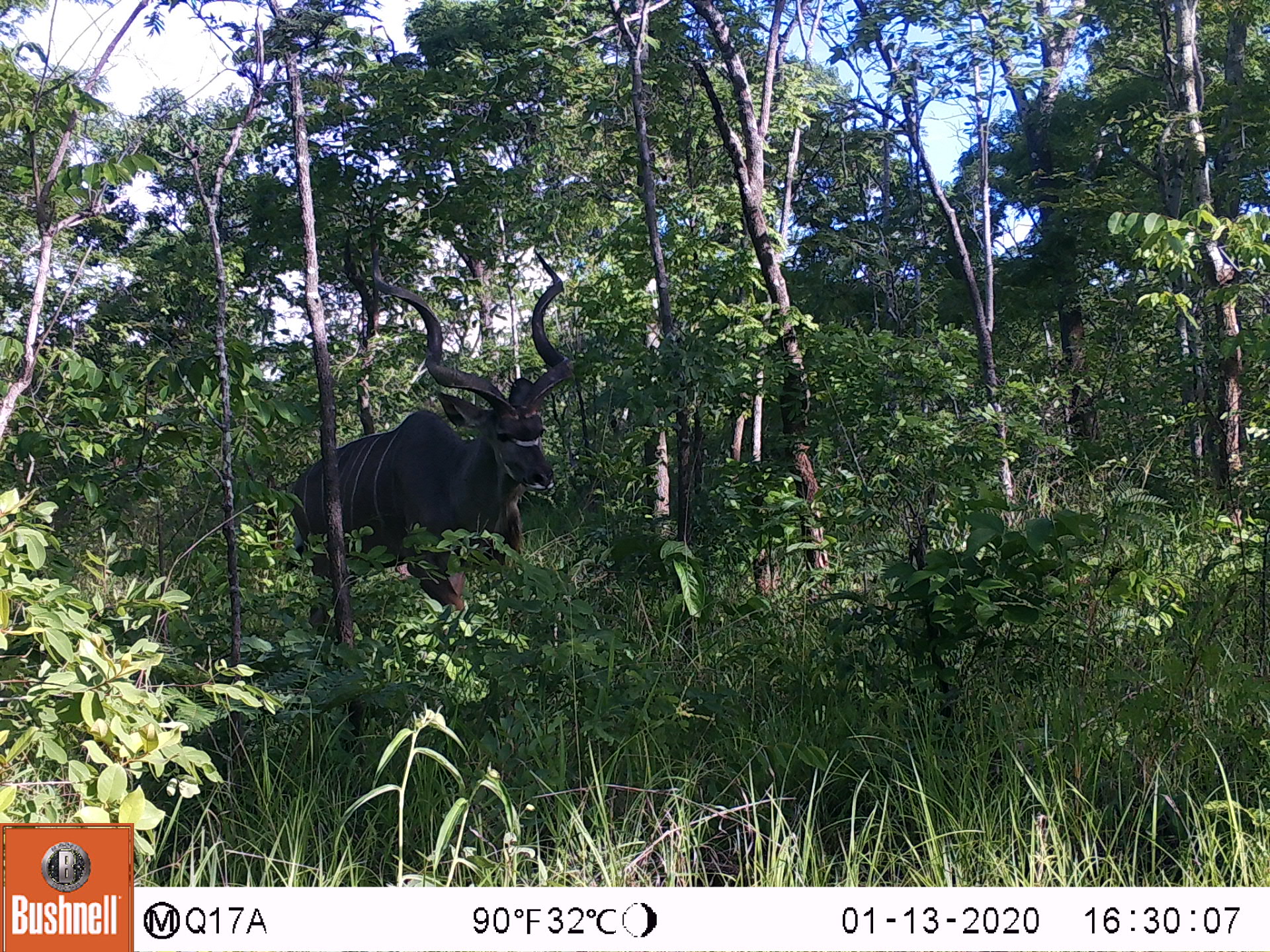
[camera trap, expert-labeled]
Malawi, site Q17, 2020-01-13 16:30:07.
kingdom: Animalia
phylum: Chordata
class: Mammalia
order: Artiodactyla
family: Bovidae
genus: Tragelaphus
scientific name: Tragelaphus strepsiceros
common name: greater kudu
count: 1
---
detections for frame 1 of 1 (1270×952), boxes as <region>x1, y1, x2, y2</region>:
greater kudu: <region>288, 246, 573, 690</region>